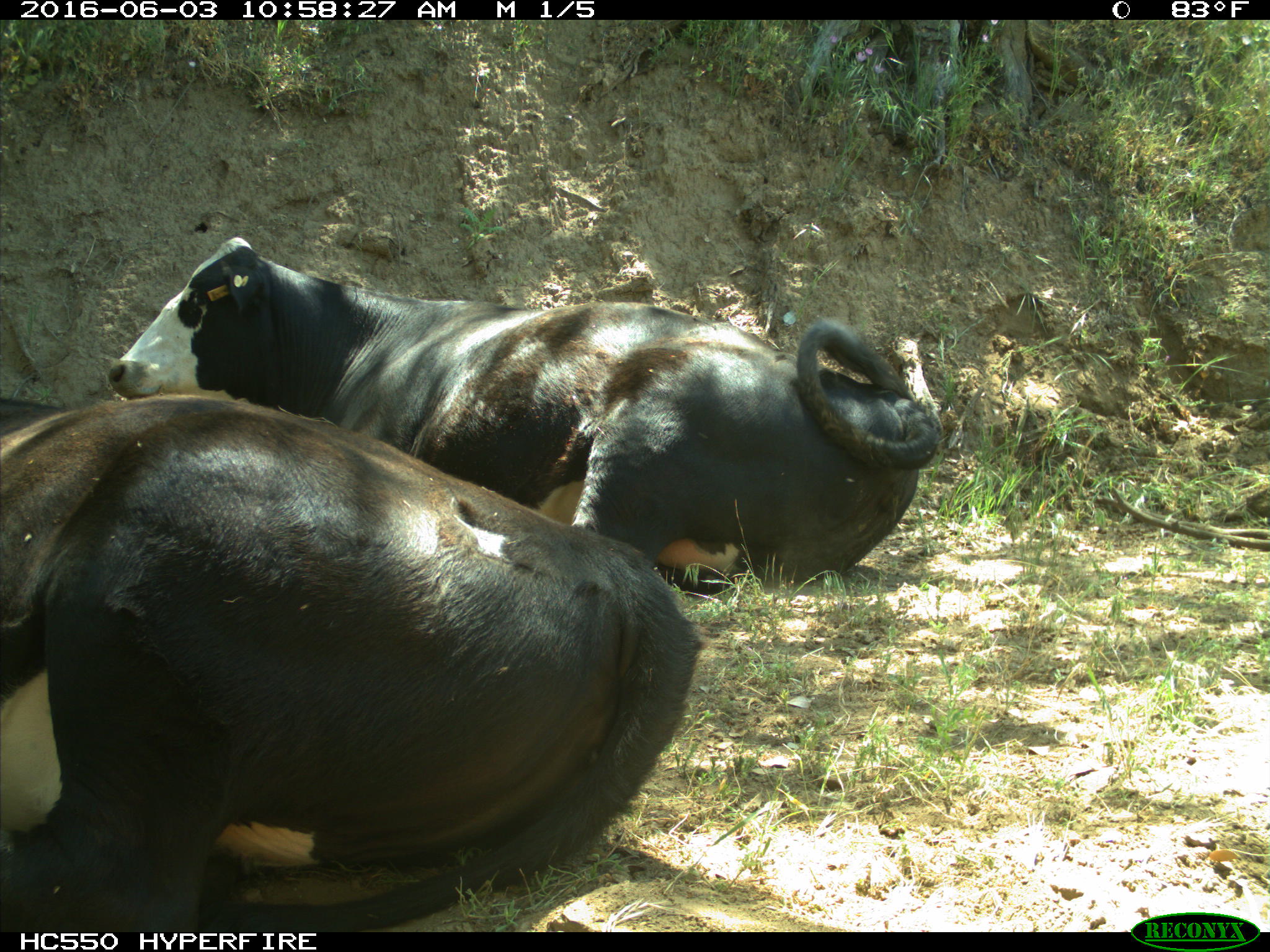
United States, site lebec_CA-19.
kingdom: Animalia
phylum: Chordata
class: Mammalia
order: Artiodactyla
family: Bovidae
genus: Bos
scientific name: Bos taurus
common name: domestic cow